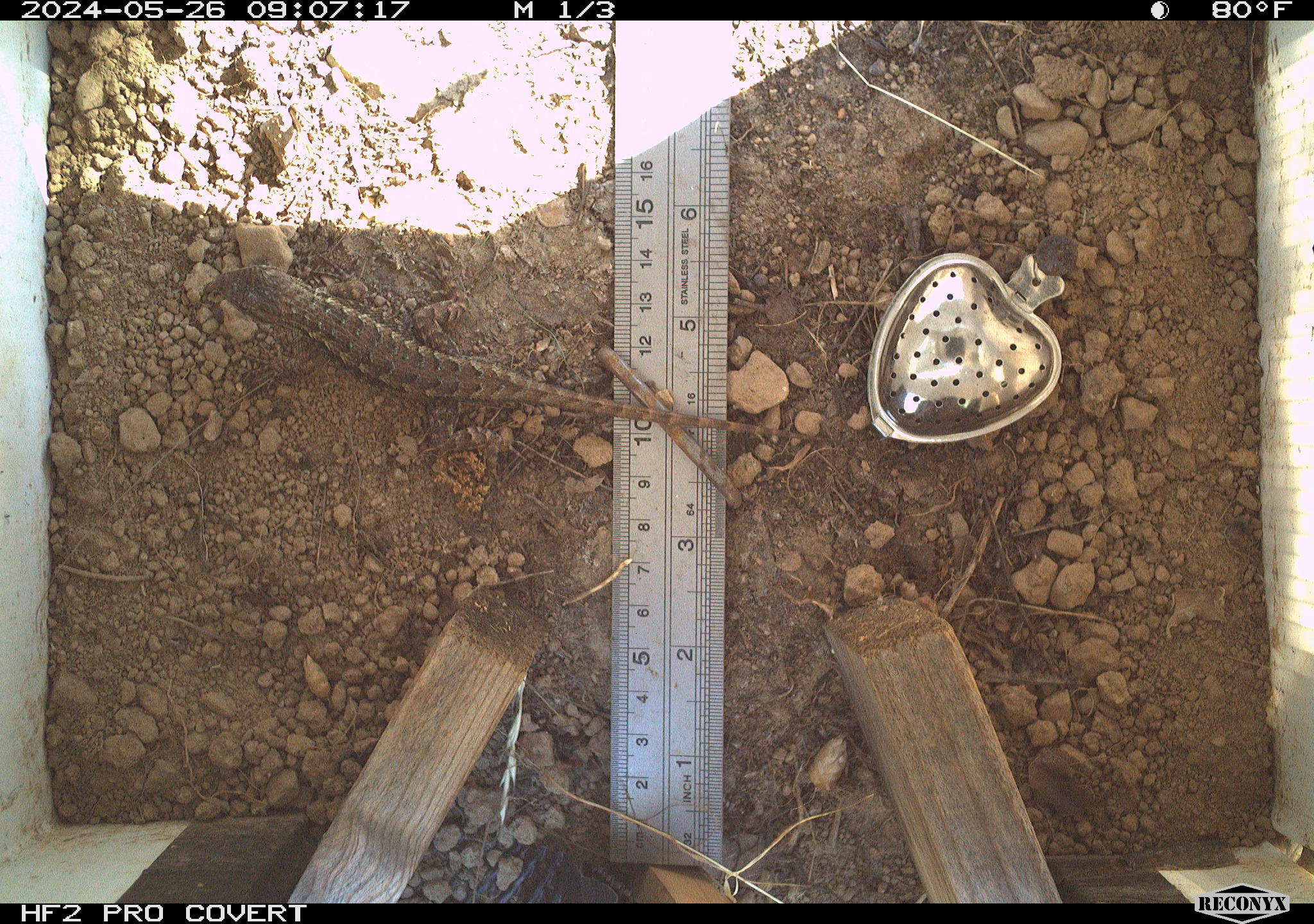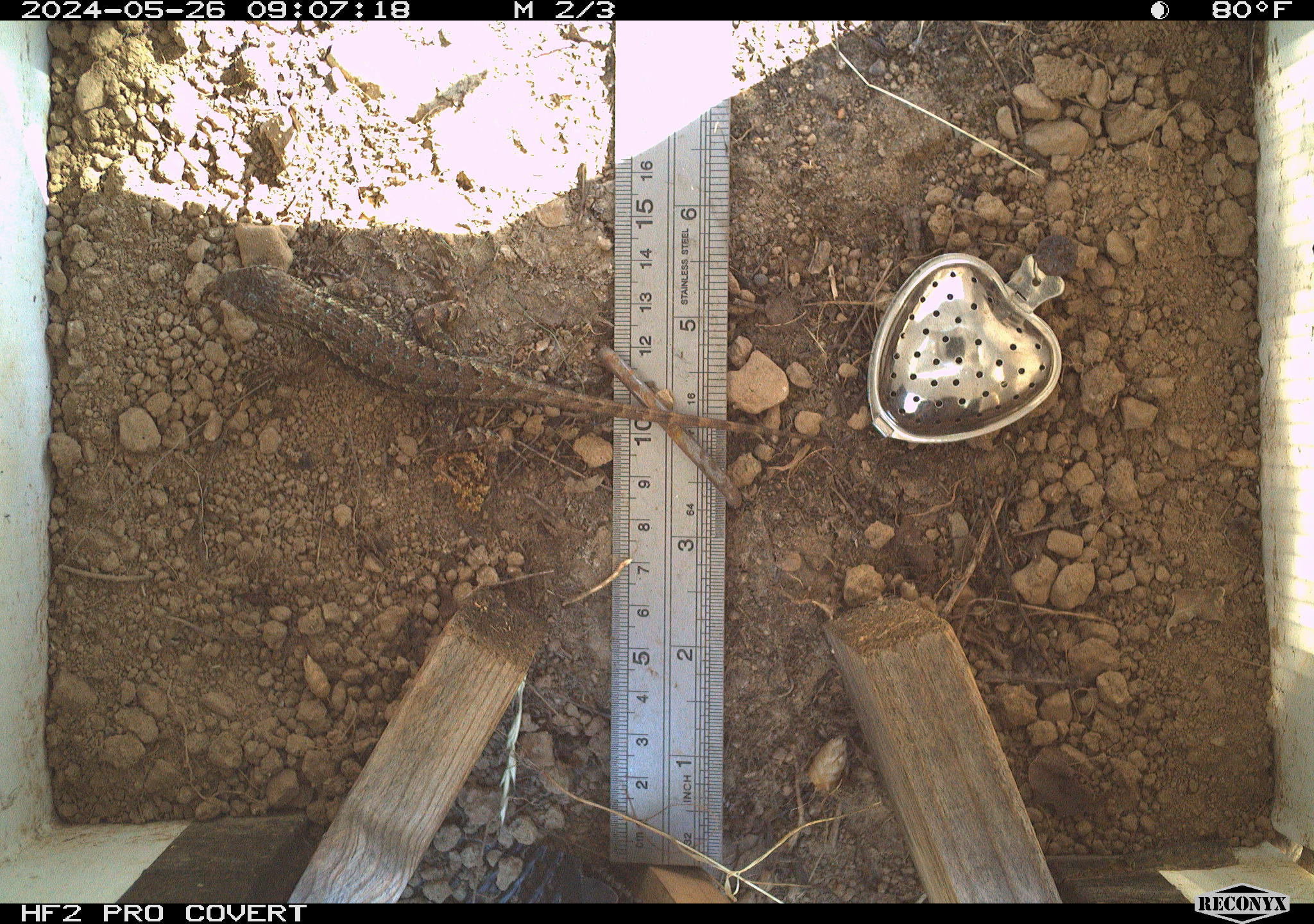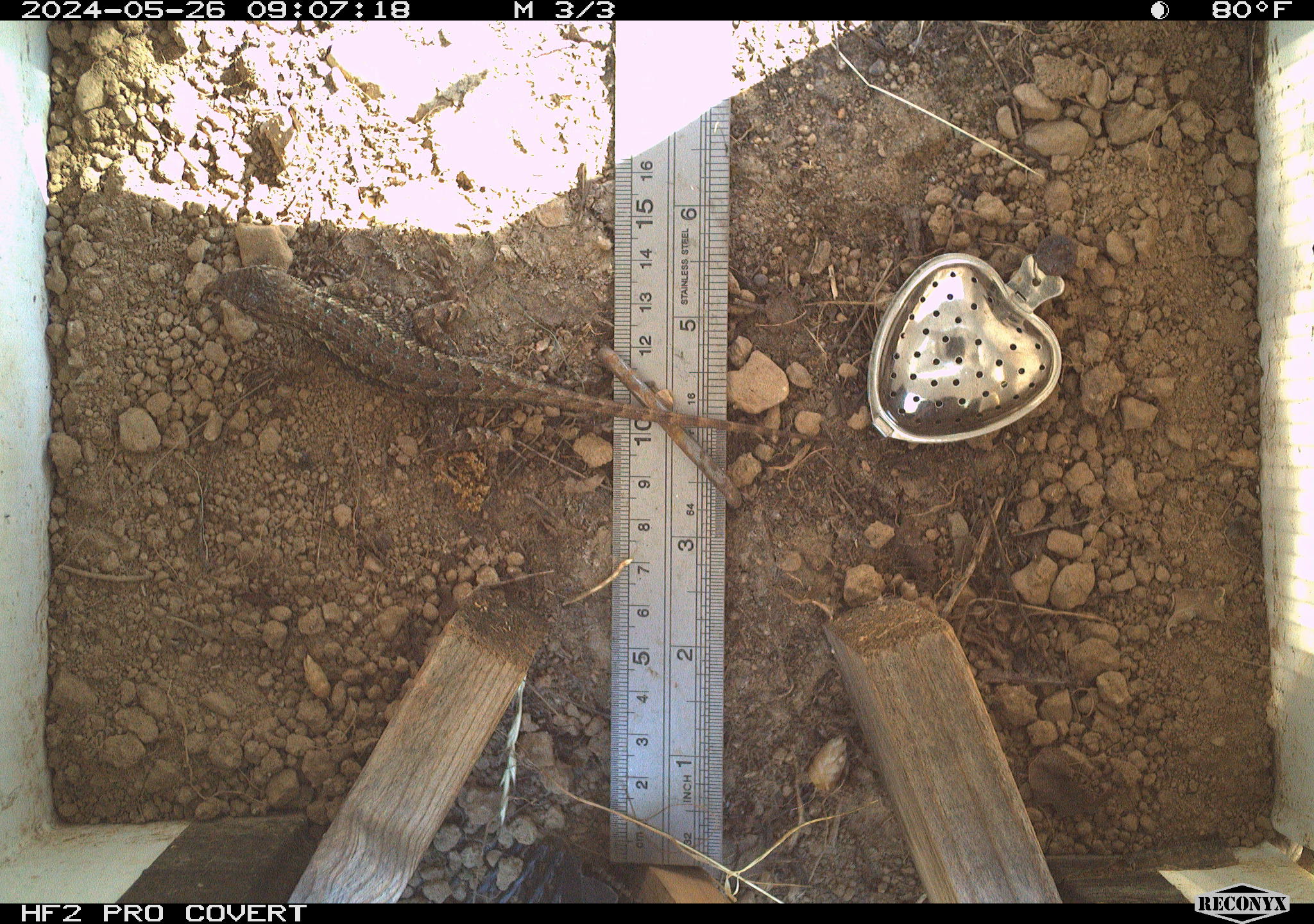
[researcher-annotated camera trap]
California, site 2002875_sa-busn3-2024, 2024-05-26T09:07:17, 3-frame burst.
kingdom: Animalia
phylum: Chordata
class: Reptilia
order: Squamata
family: Phrynosomatidae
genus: Sceloporus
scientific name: Sceloporus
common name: spiny lizards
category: sceloporus species